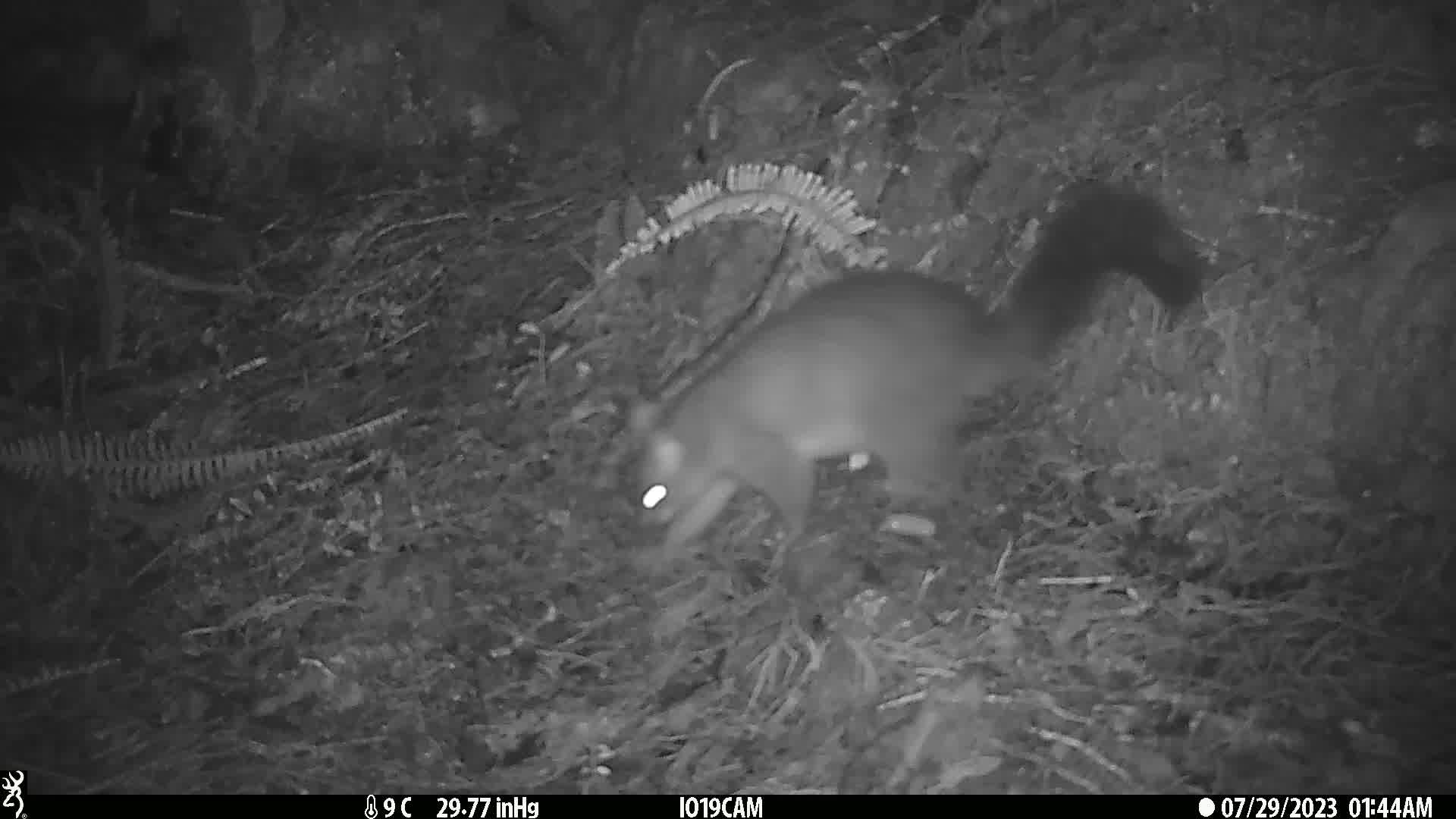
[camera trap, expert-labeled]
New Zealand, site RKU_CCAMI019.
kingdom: Animalia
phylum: Chordata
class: Mammalia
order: Diprotodontia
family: Phalangeridae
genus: Trichosurus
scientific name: Trichosurus vulpecula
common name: common brushtail possum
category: possum